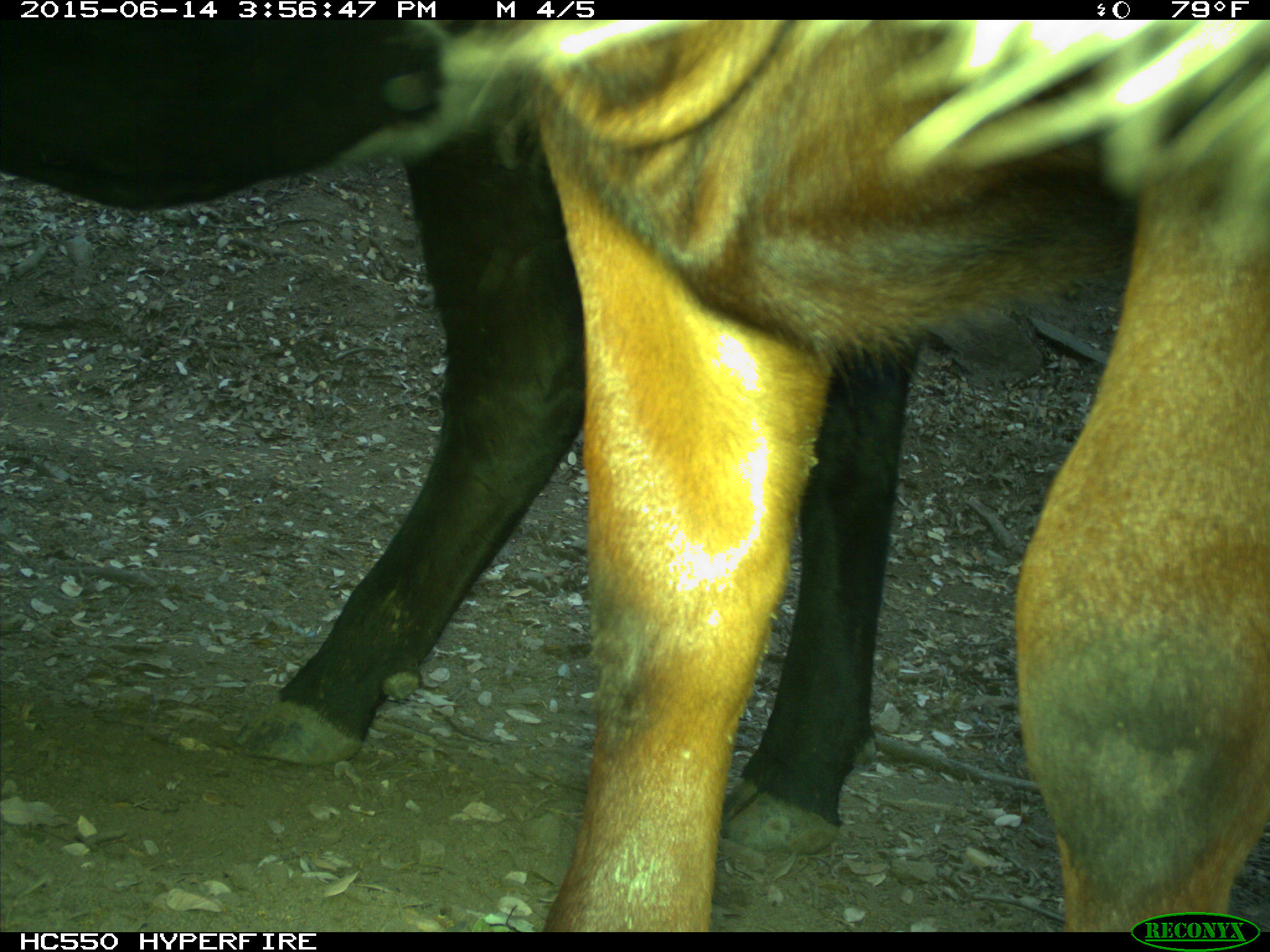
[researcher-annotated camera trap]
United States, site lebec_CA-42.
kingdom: Animalia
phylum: Chordata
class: Mammalia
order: Artiodactyla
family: Bovidae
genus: Bos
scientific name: Bos taurus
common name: domestic cow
Bos taurus (domestic cow).